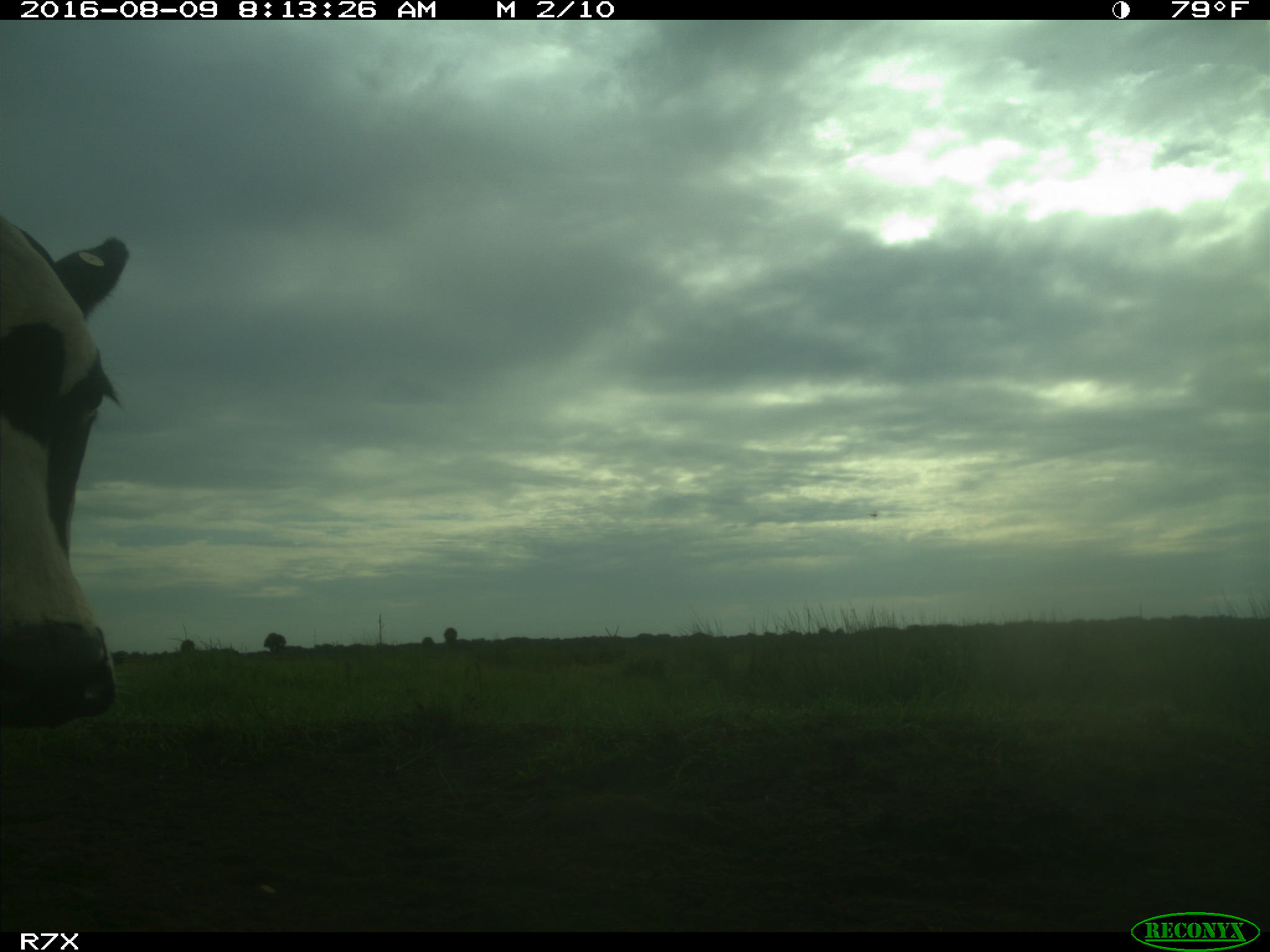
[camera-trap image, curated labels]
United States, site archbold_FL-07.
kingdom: Animalia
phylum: Chordata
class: Mammalia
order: Artiodactyla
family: Bovidae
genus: Bos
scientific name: Bos taurus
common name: domestic cow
Bos taurus (domestic cow).